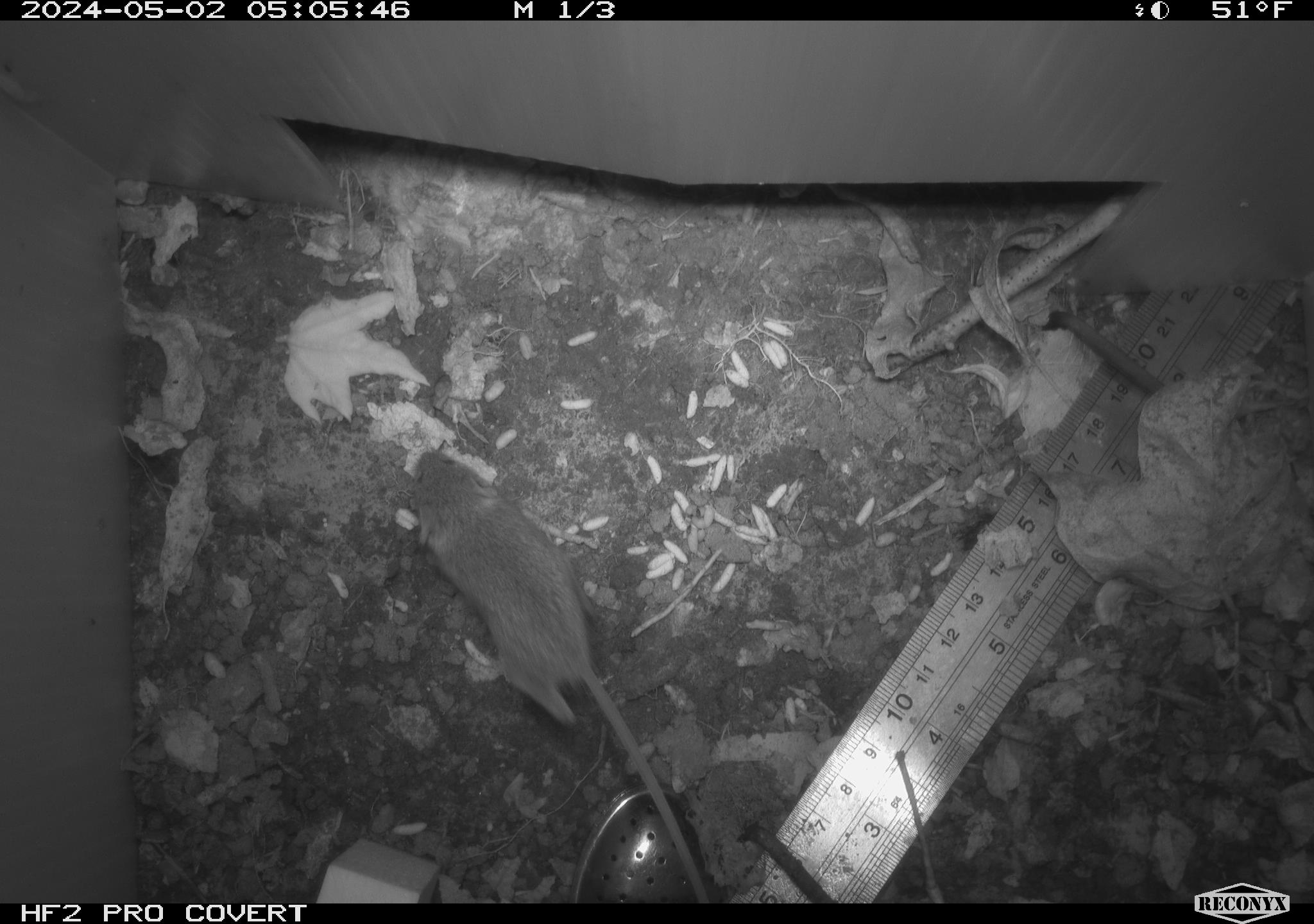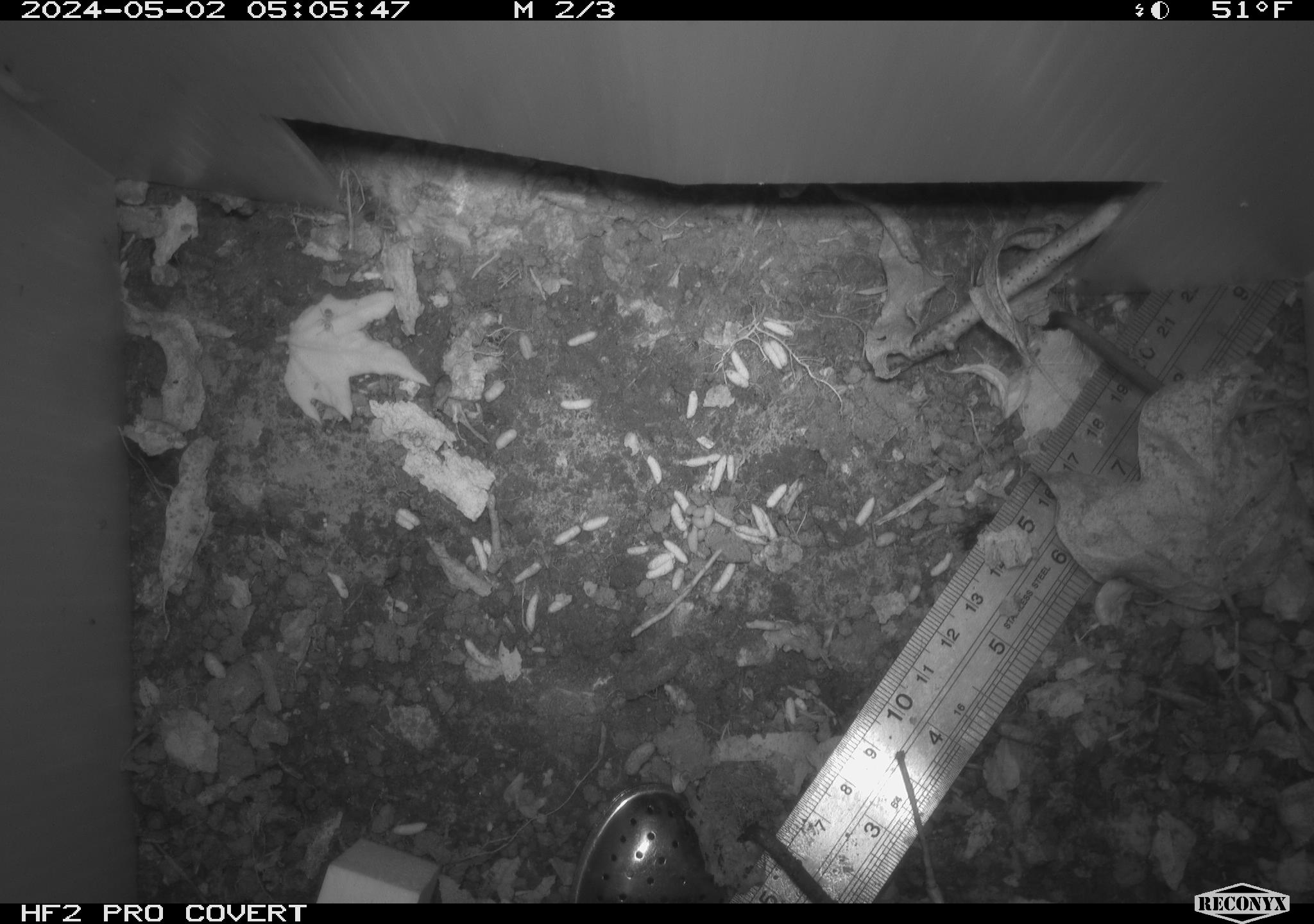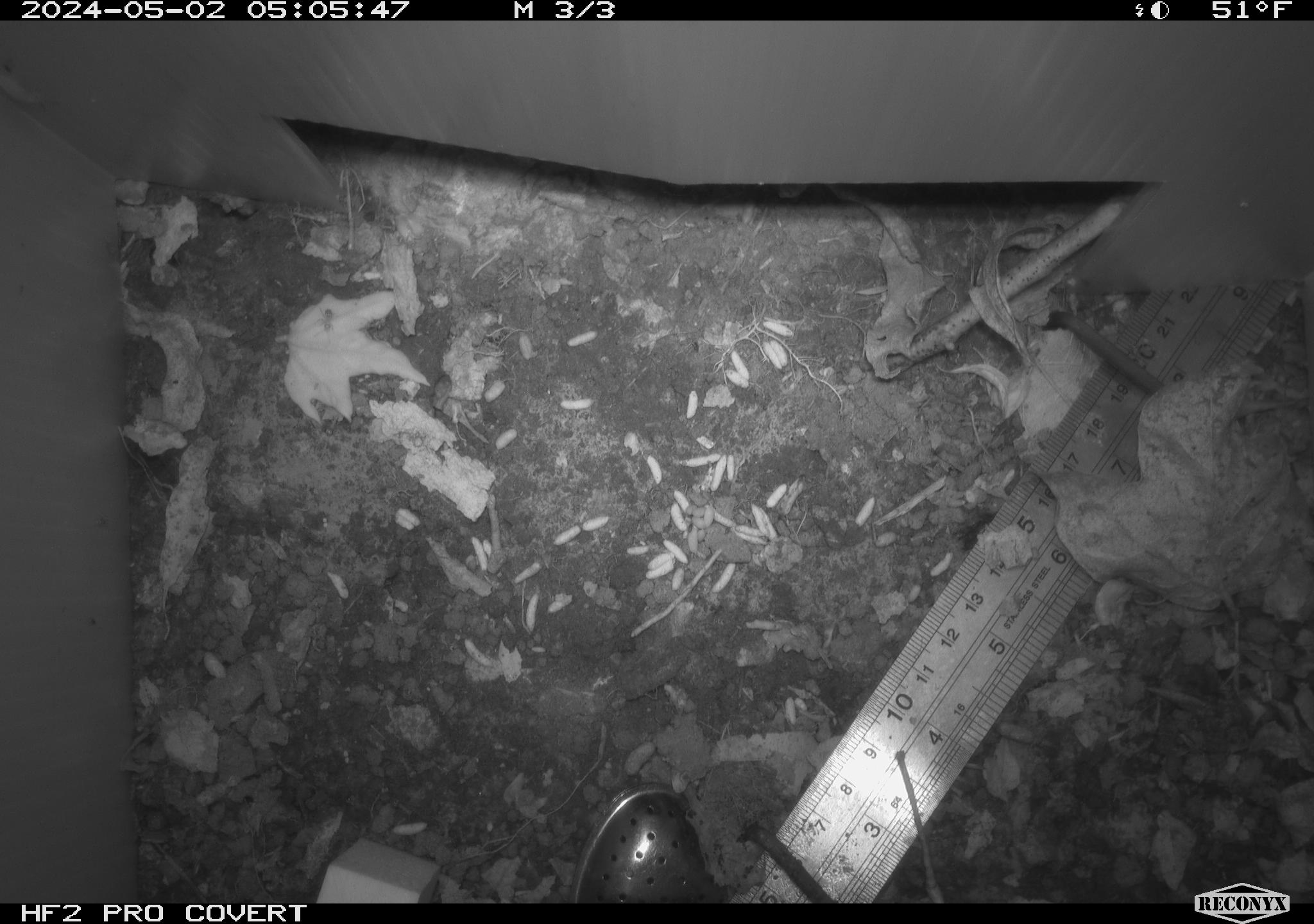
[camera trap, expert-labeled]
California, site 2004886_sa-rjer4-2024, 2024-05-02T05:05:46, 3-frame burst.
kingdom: Animalia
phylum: Chordata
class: Mammalia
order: Rodentia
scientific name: Rodentia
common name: mouse species